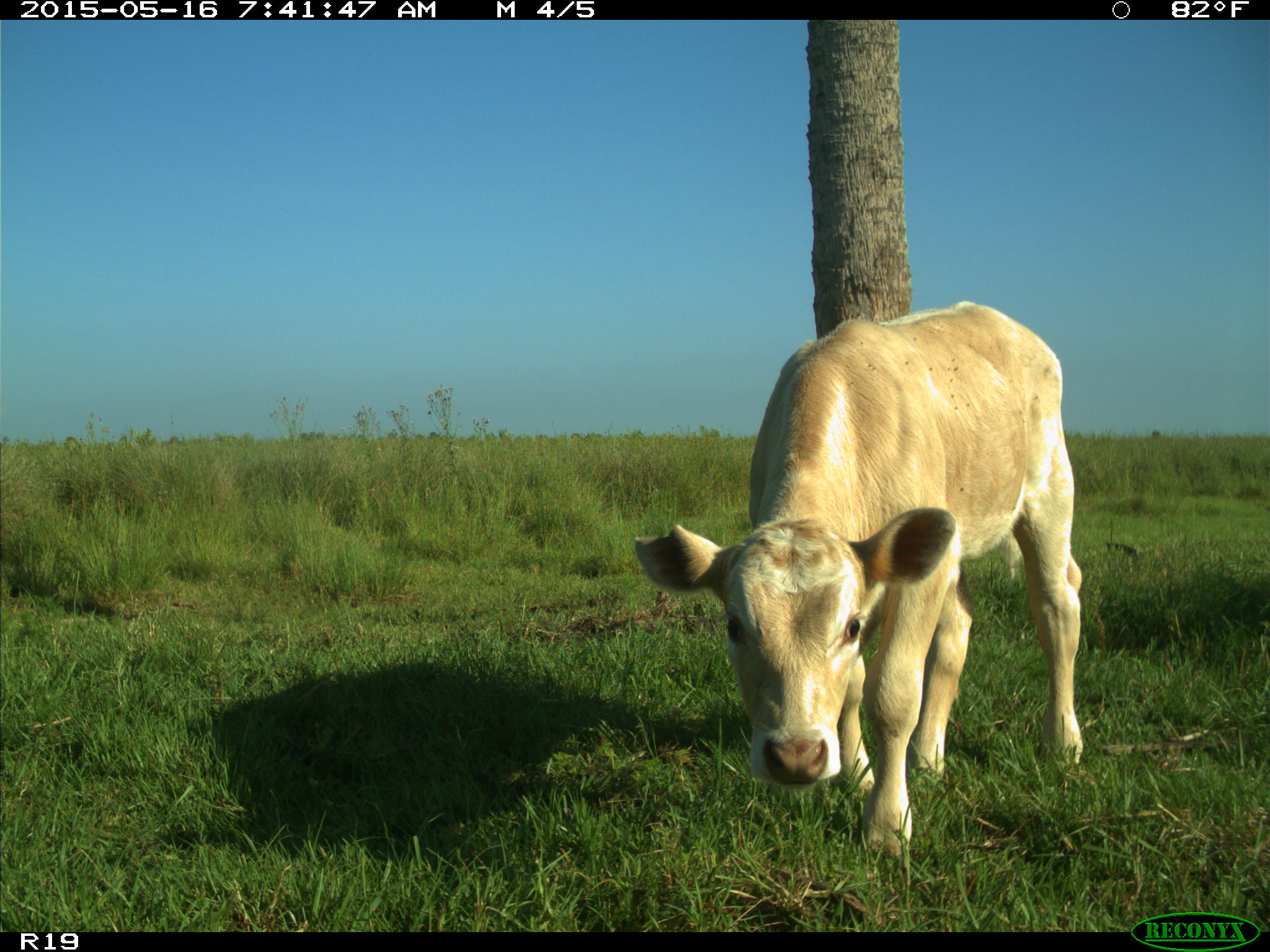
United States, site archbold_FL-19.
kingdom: Animalia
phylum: Chordata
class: Mammalia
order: Artiodactyla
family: Bovidae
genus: Bos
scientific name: Bos taurus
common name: domestic cow